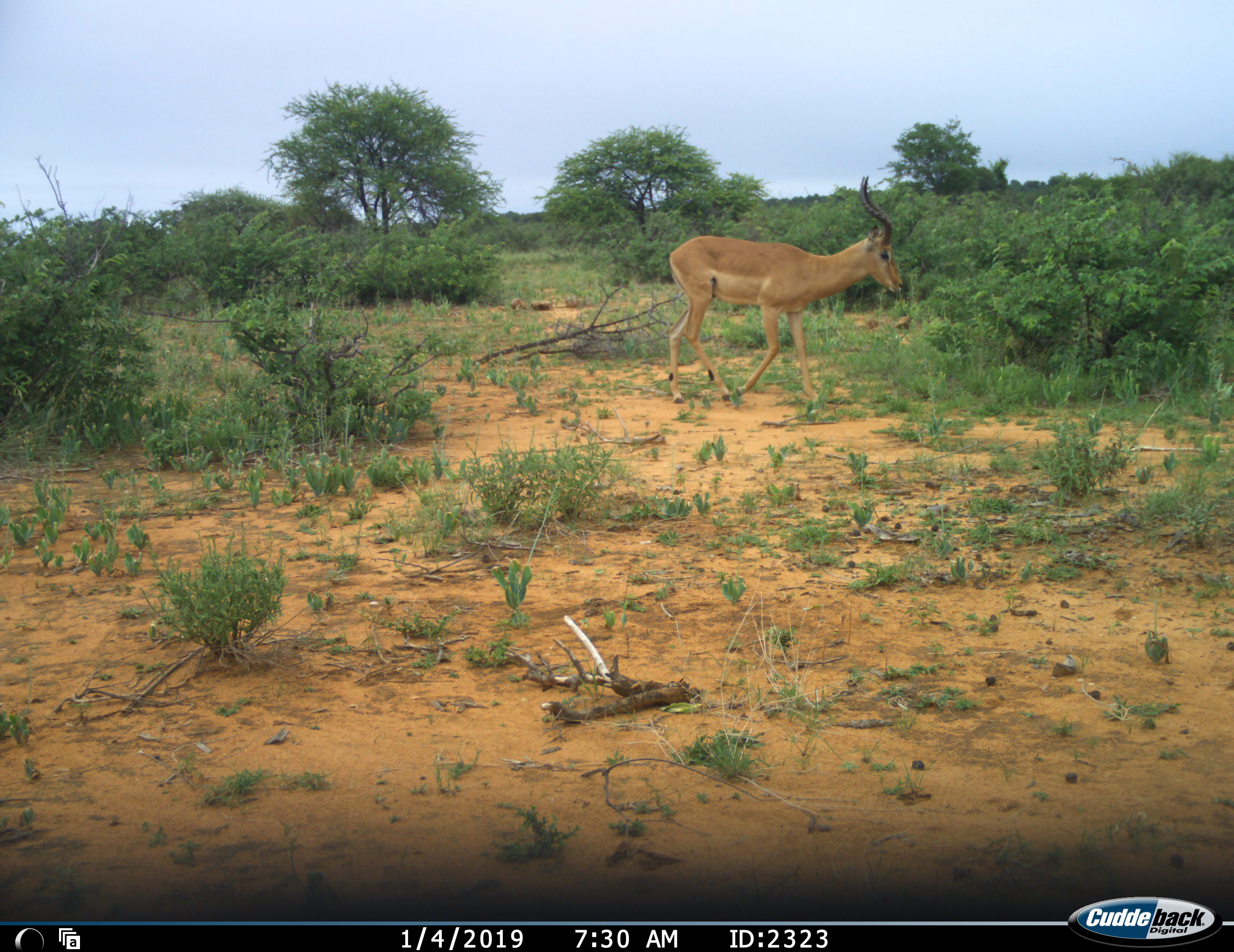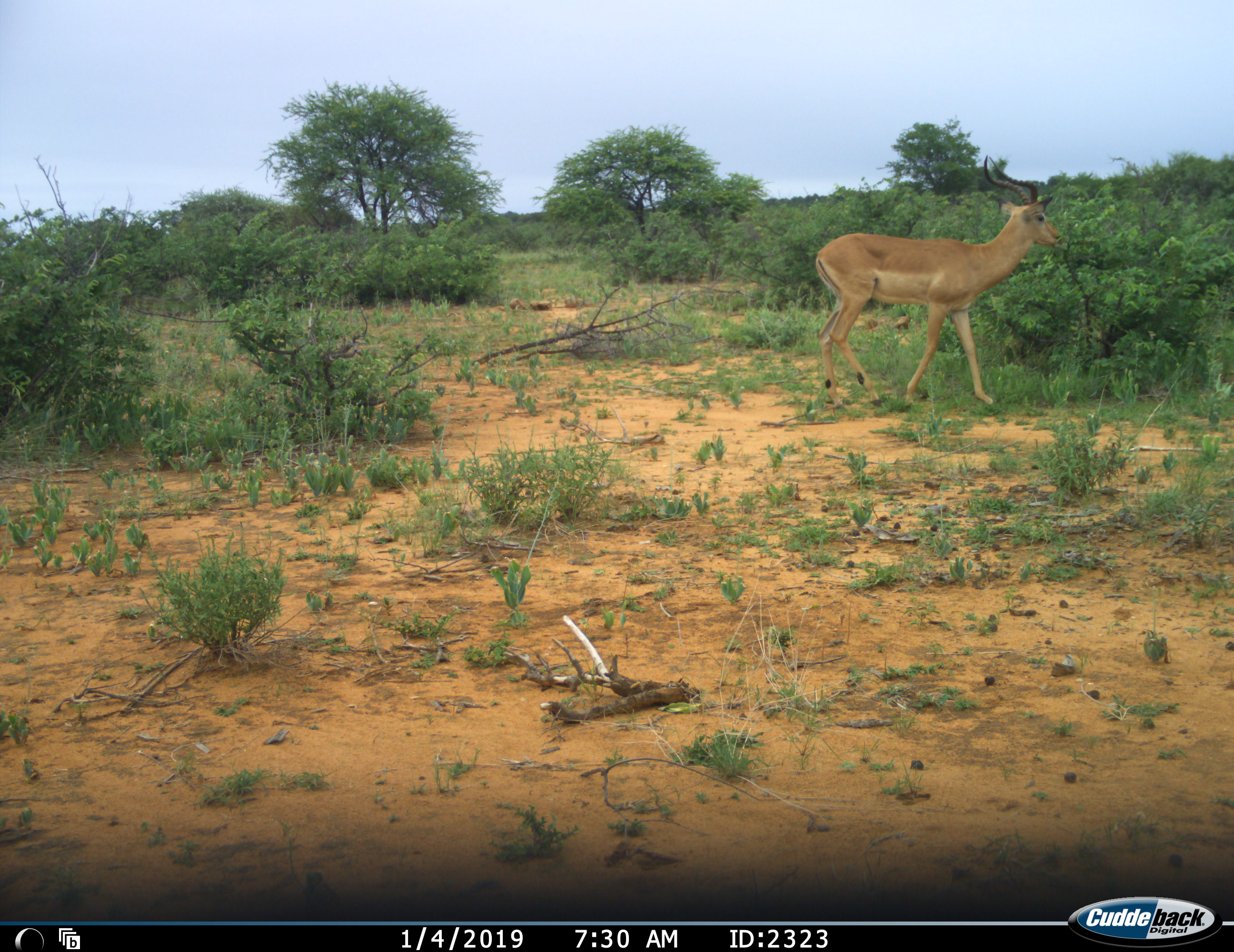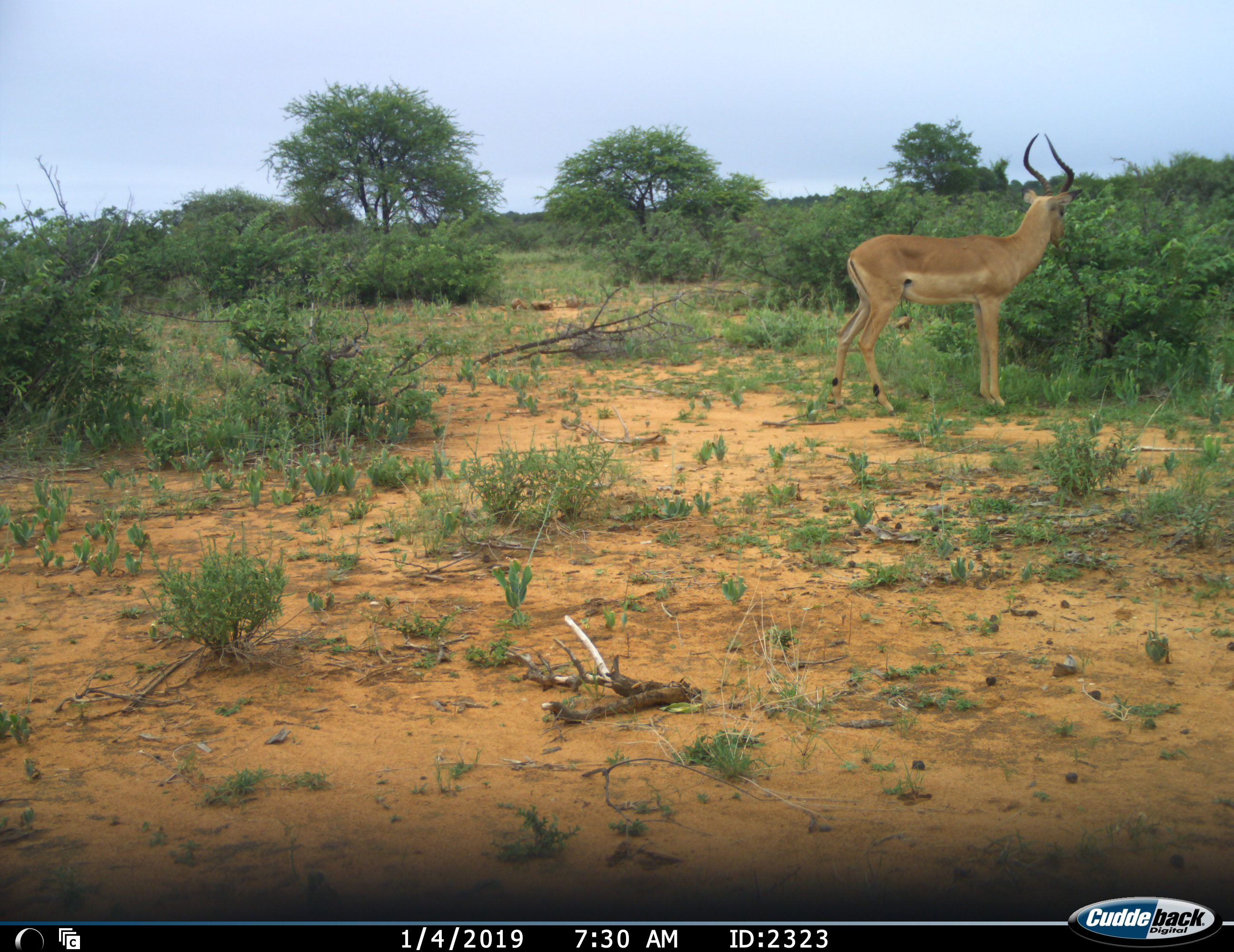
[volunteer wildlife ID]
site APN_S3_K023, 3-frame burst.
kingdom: Animalia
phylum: Chordata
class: Mammalia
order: Artiodactyla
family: Bovidae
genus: Aepyceros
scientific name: Aepyceros melampus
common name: impala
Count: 1.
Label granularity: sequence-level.